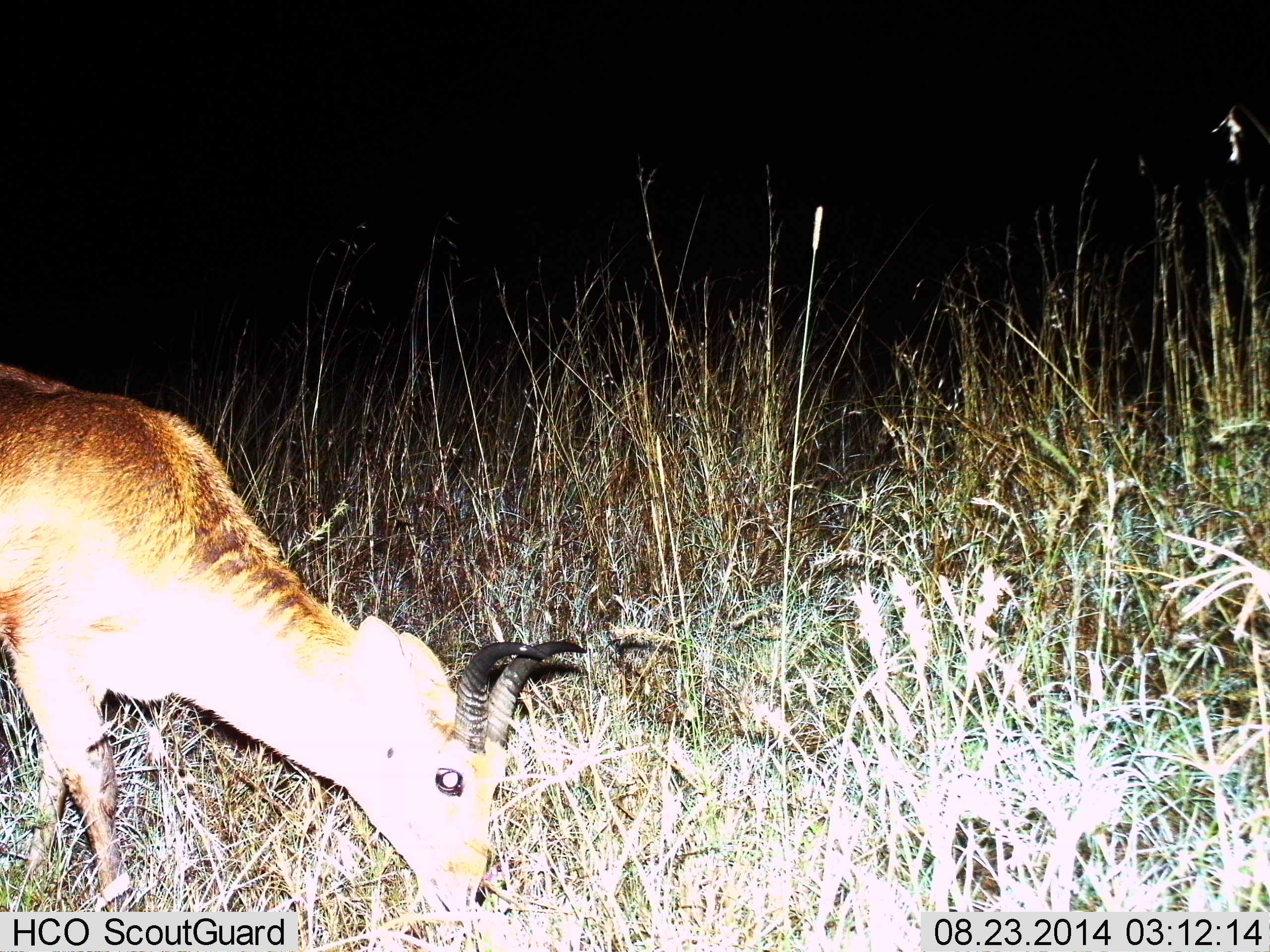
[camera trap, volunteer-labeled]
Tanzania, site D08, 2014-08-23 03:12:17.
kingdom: Animalia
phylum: Chordata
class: Mammalia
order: Artiodactyla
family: Bovidae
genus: Redunca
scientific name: Redunca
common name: reedbuck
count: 1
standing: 0%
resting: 0%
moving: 10%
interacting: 0%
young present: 0%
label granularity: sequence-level